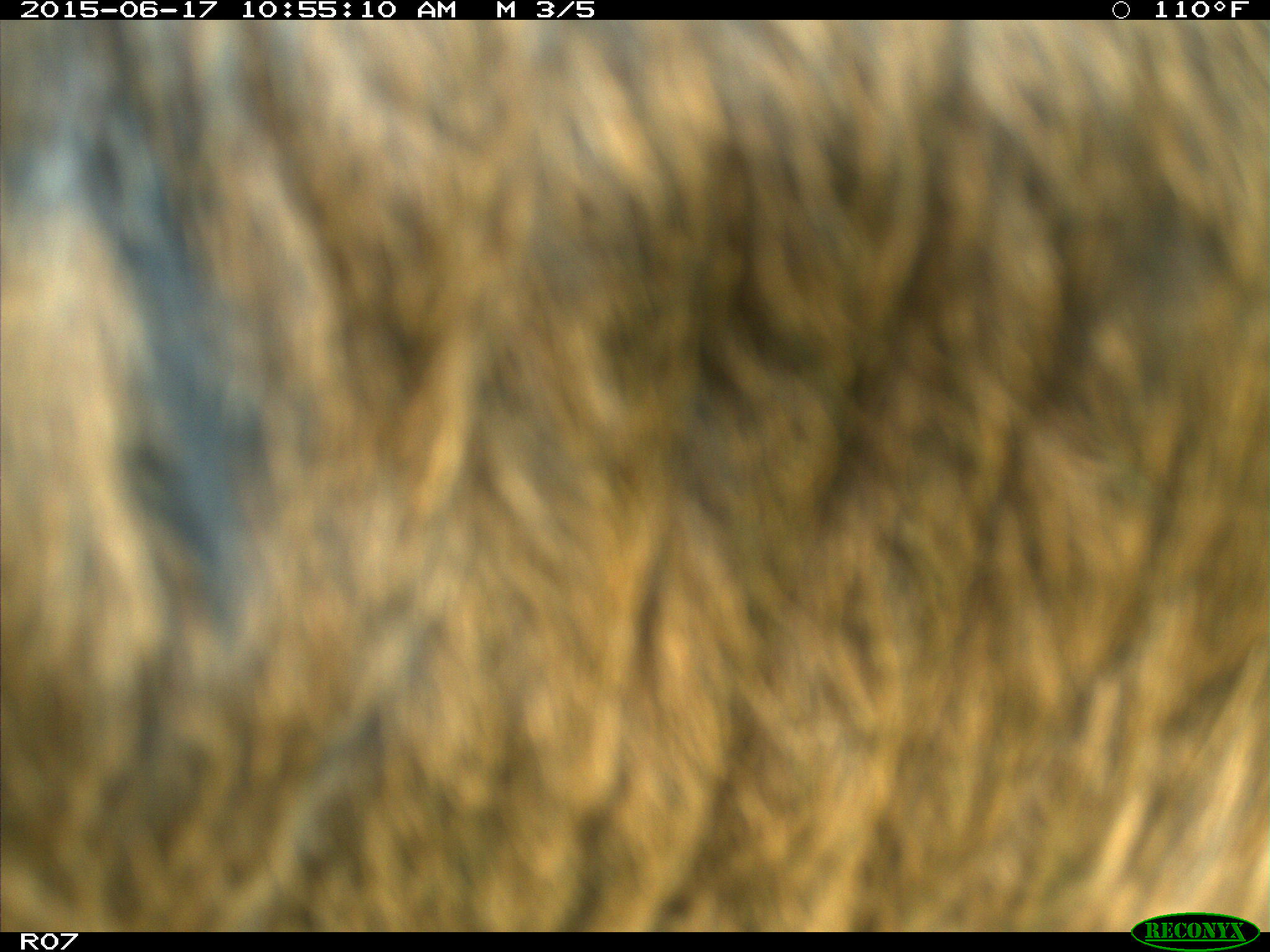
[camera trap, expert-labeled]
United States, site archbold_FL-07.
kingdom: Animalia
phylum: Chordata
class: Mammalia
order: Artiodactyla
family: Bovidae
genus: Bos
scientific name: Bos taurus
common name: domestic cow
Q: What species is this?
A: Bos taurus (domestic cow).